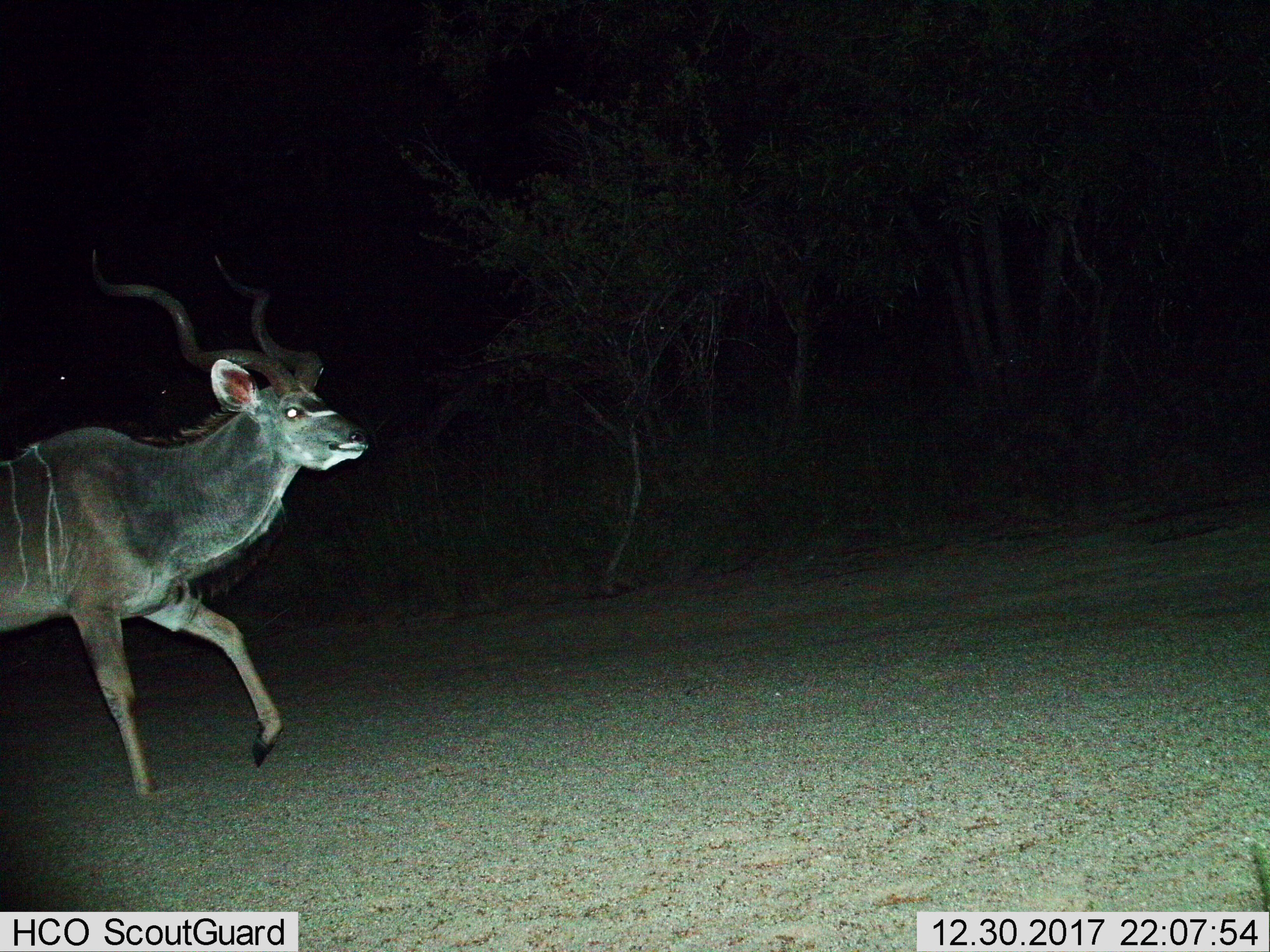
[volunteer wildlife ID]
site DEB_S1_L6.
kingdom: Animalia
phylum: Chordata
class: Mammalia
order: Artiodactyla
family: Bovidae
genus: Tragelaphus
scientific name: Tragelaphus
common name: kudu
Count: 1.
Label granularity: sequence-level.